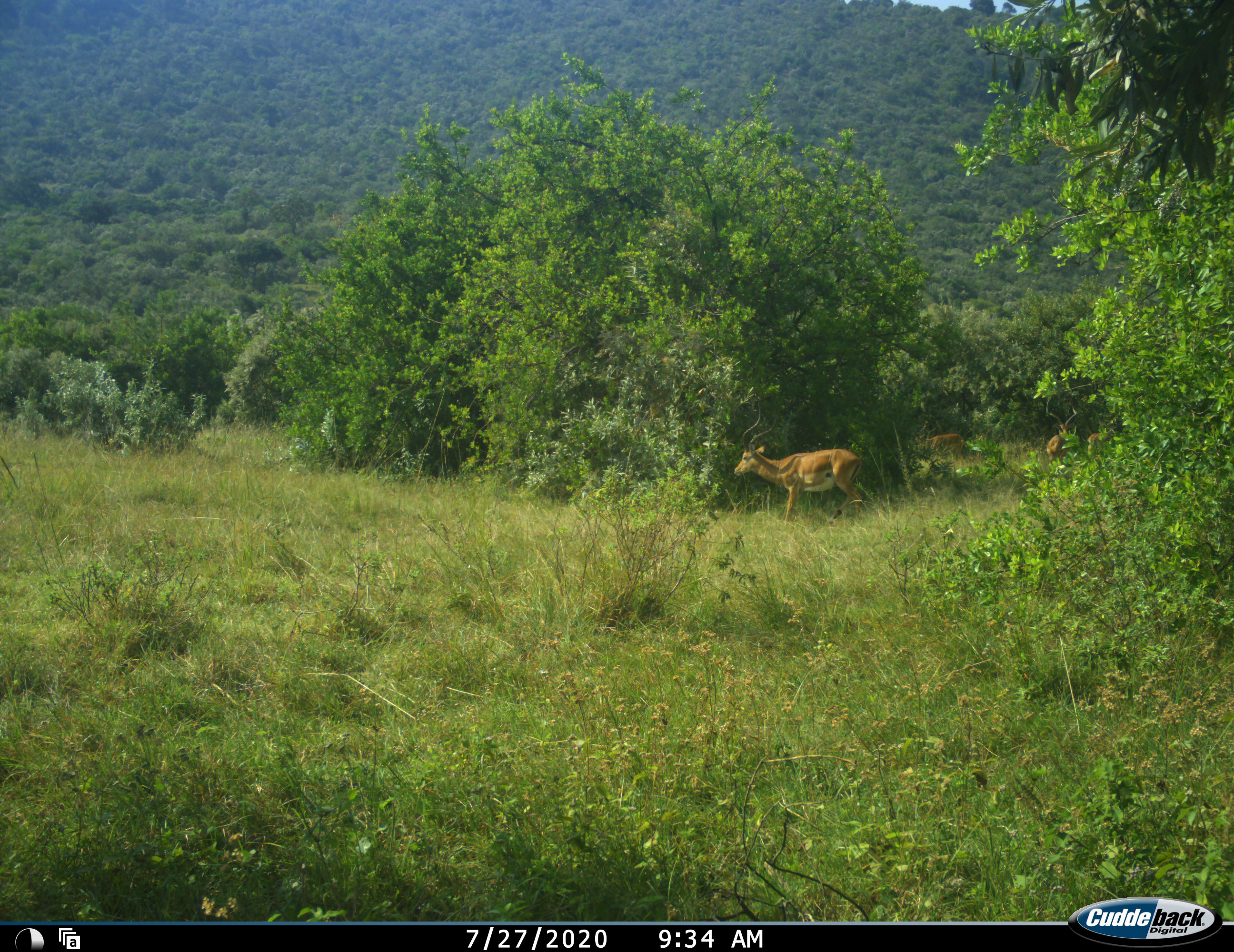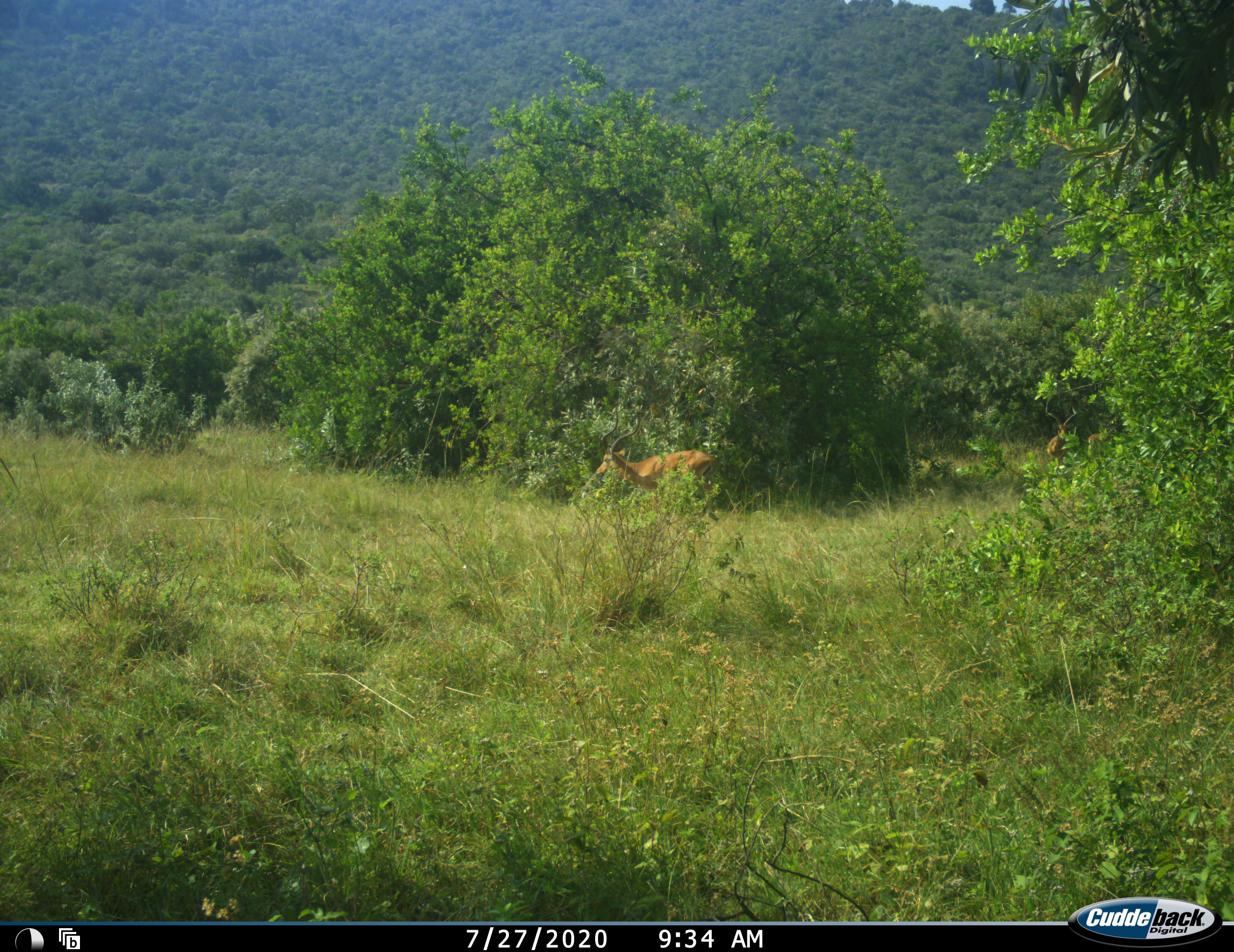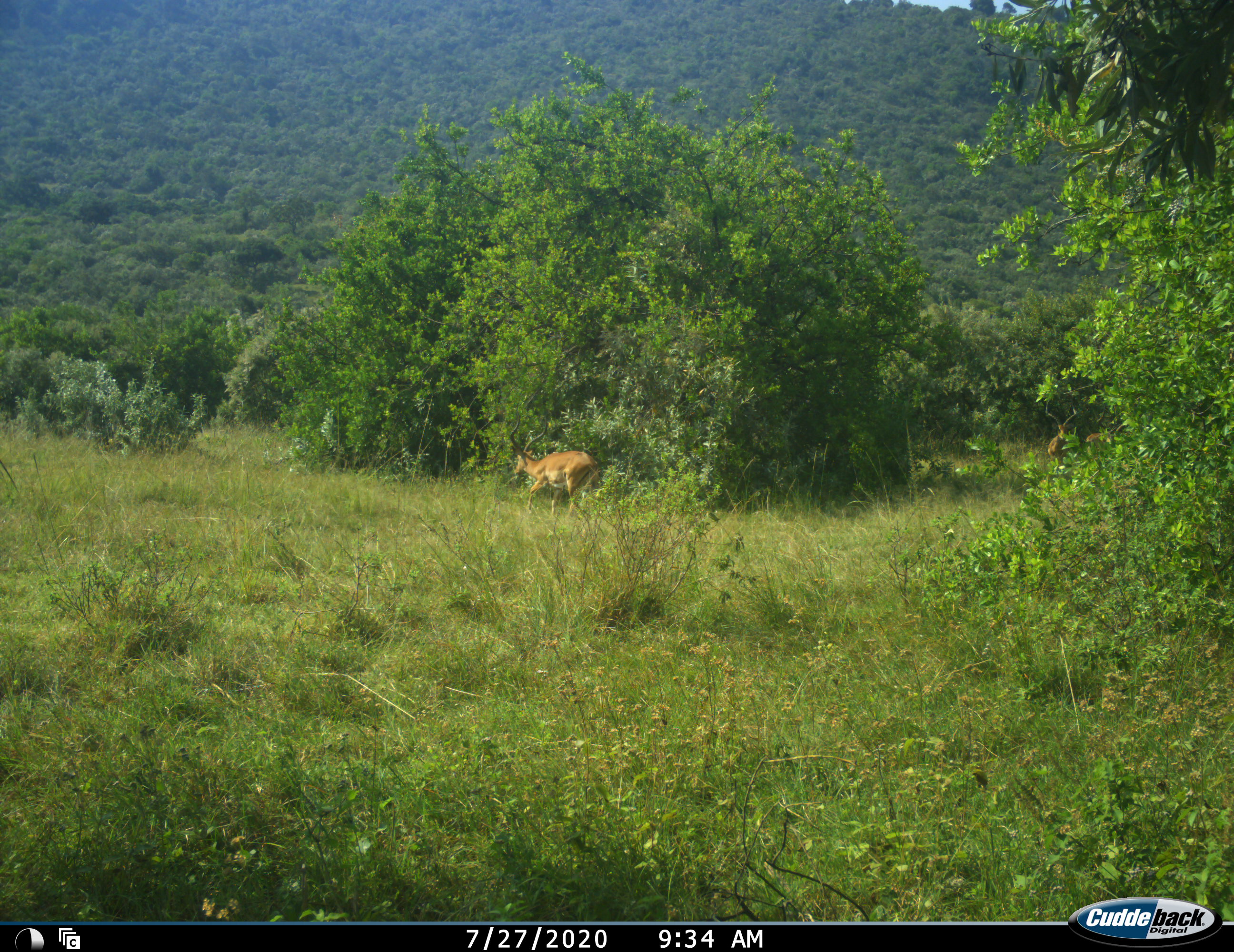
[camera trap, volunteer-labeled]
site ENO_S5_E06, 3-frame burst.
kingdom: Animalia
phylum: Chordata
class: Mammalia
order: Artiodactyla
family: Bovidae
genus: Aepyceros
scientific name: Aepyceros melampus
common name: impala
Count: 3.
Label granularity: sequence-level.